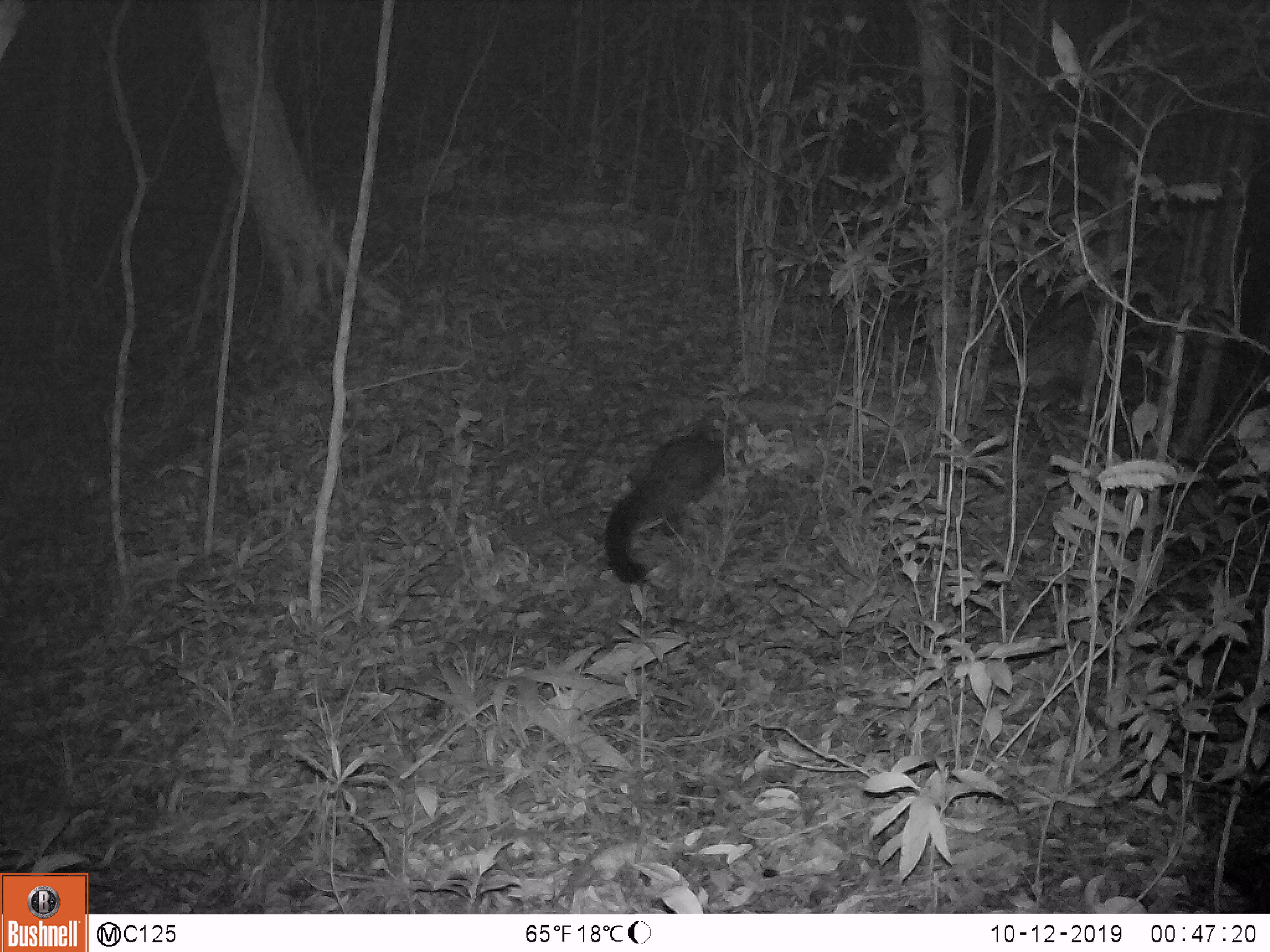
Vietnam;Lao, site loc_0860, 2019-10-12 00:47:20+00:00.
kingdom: Animalia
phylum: Chordata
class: Mammalia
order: Carnivora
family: Viverridae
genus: Paradoxurus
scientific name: Paradoxurus hermaphroditus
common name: common palm civet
Common palm civet (Paradoxurus hermaphroditus). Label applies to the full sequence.